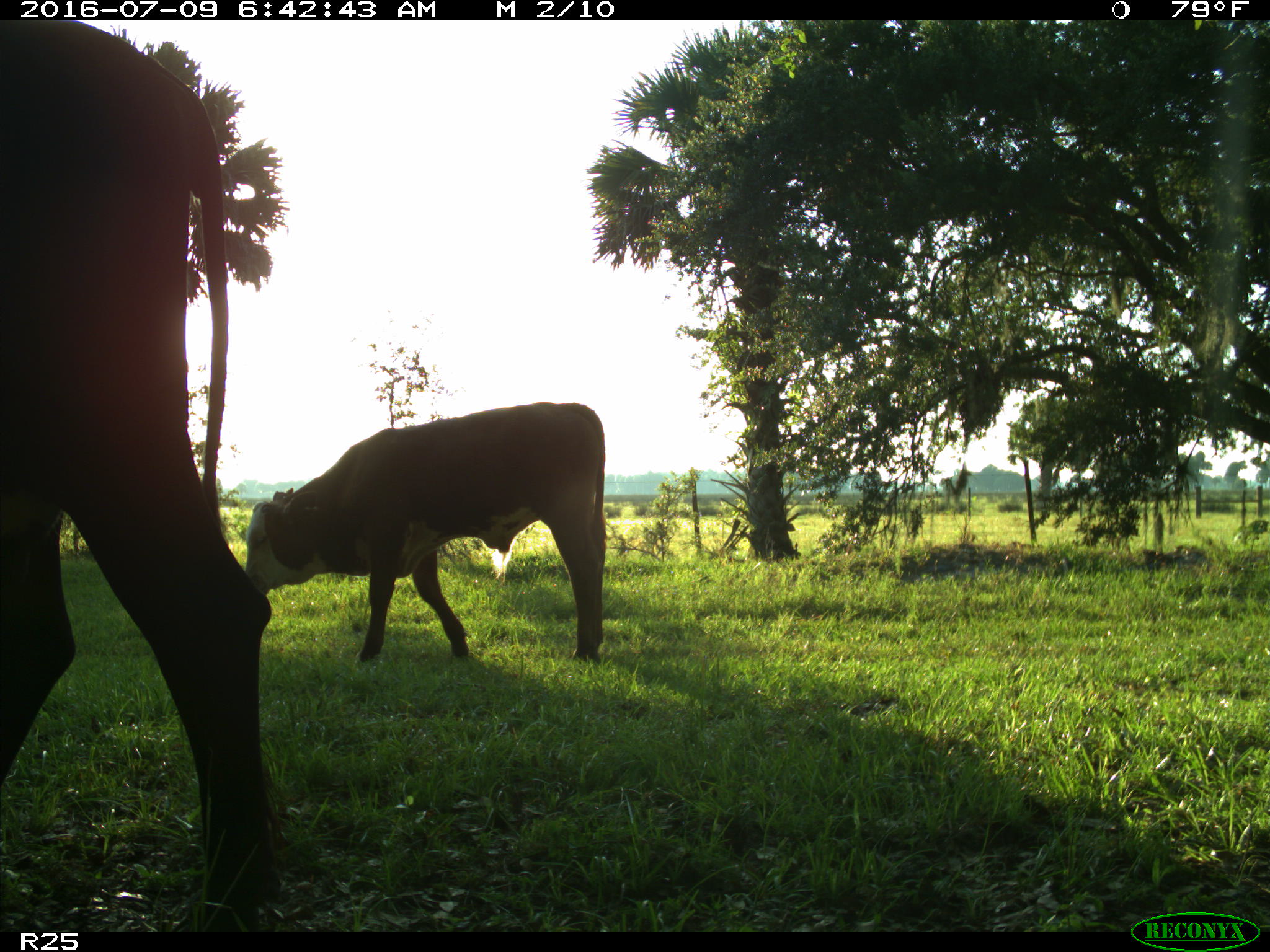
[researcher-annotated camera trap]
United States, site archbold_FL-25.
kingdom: Animalia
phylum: Chordata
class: Mammalia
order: Artiodactyla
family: Bovidae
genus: Bos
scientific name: Bos taurus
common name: domestic cow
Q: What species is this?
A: Bos taurus (domestic cow).